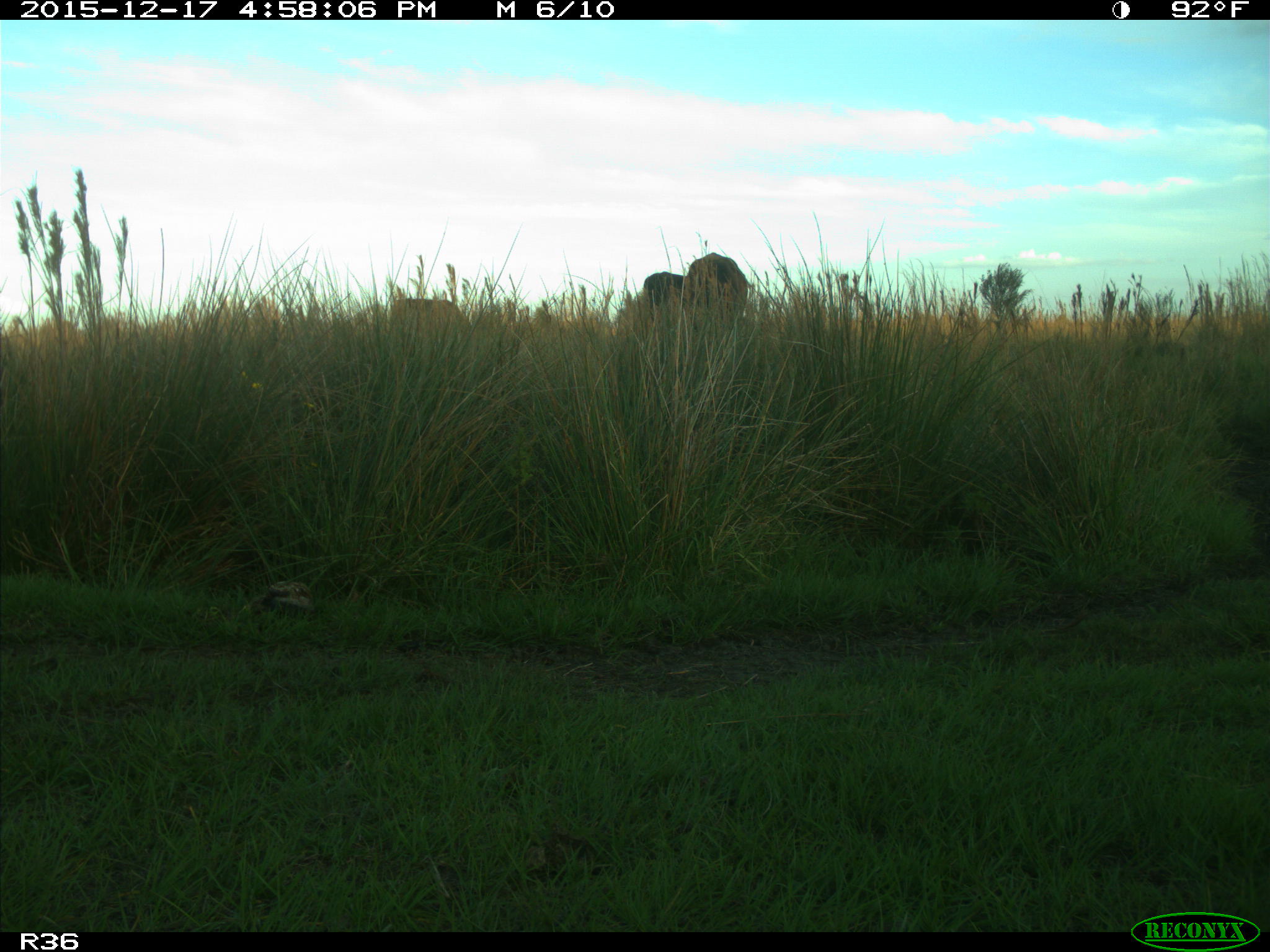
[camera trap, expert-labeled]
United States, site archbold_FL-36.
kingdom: Animalia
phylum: Chordata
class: Mammalia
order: Artiodactyla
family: Bovidae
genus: Bos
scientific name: Bos taurus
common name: domestic cow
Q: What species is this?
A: Bos taurus (domestic cow).